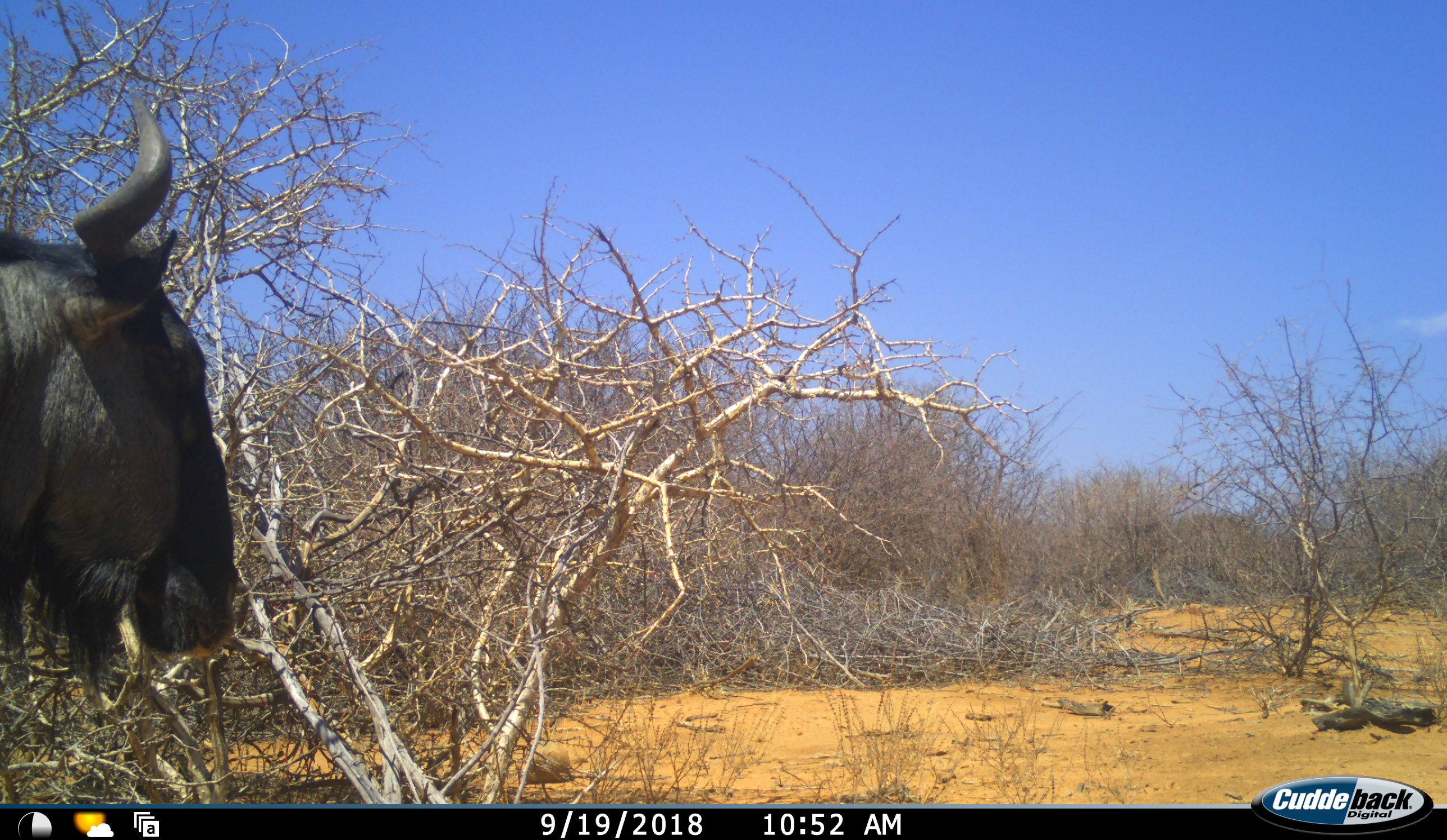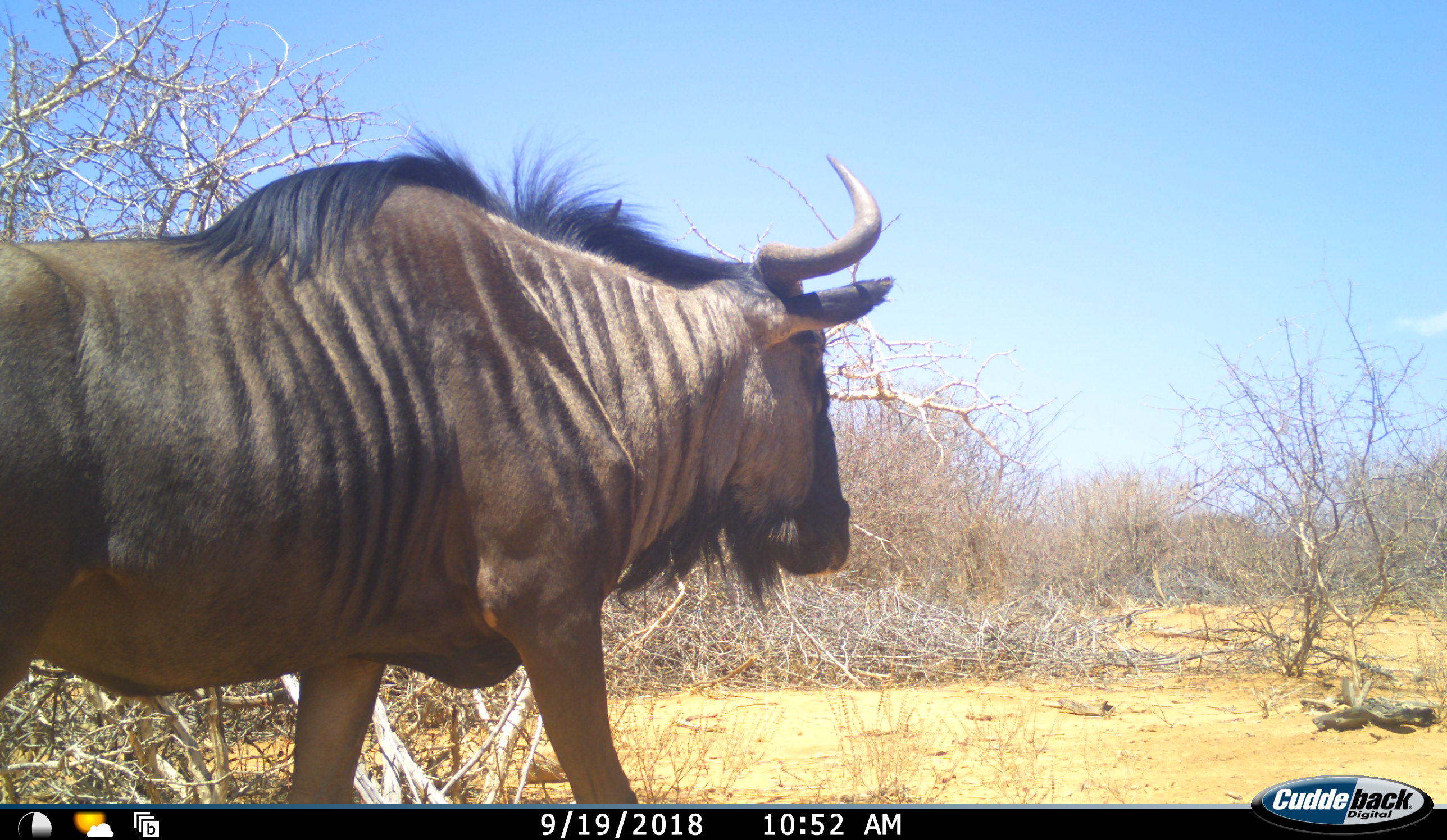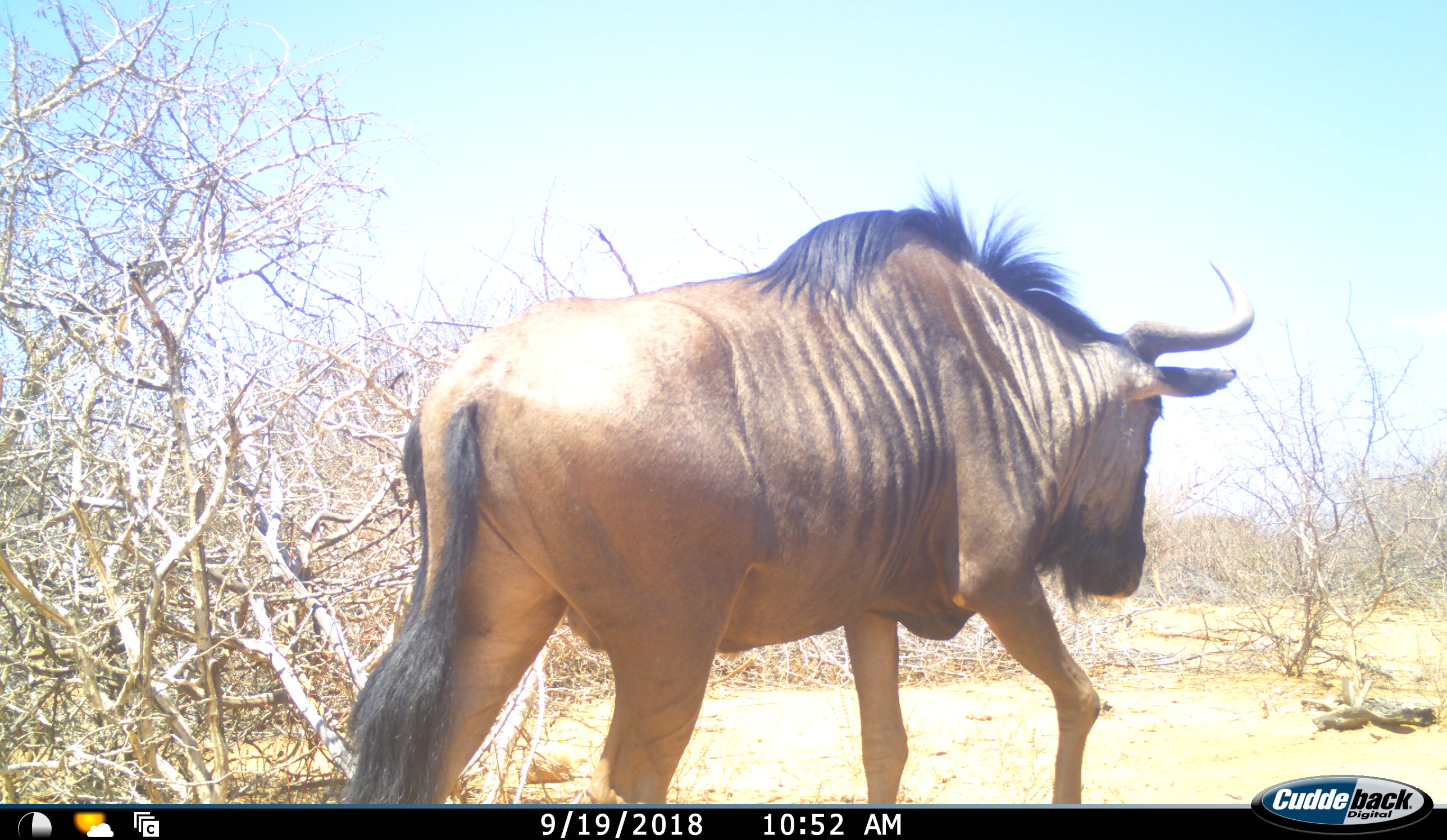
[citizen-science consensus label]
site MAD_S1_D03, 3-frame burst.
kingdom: Animalia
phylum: Chordata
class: Mammalia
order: Artiodactyla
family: Bovidae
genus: Connochaetes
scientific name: Connochaetes taurinus taurinus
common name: blue wildebeest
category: wildebeestblue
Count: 1.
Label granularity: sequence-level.